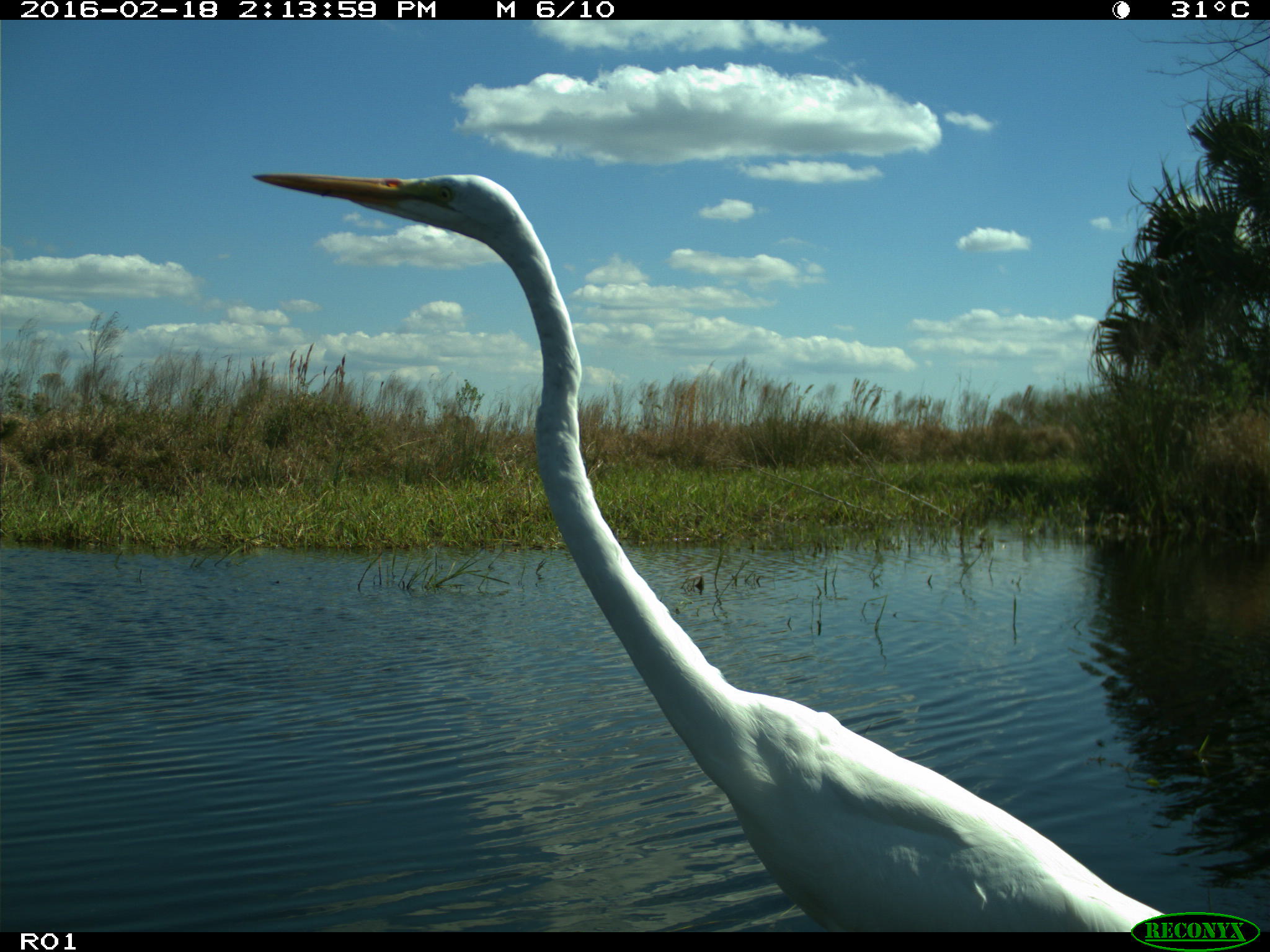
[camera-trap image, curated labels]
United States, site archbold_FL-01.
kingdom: Animalia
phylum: Chordata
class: Aves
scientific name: Aves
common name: birds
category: unidentified bird